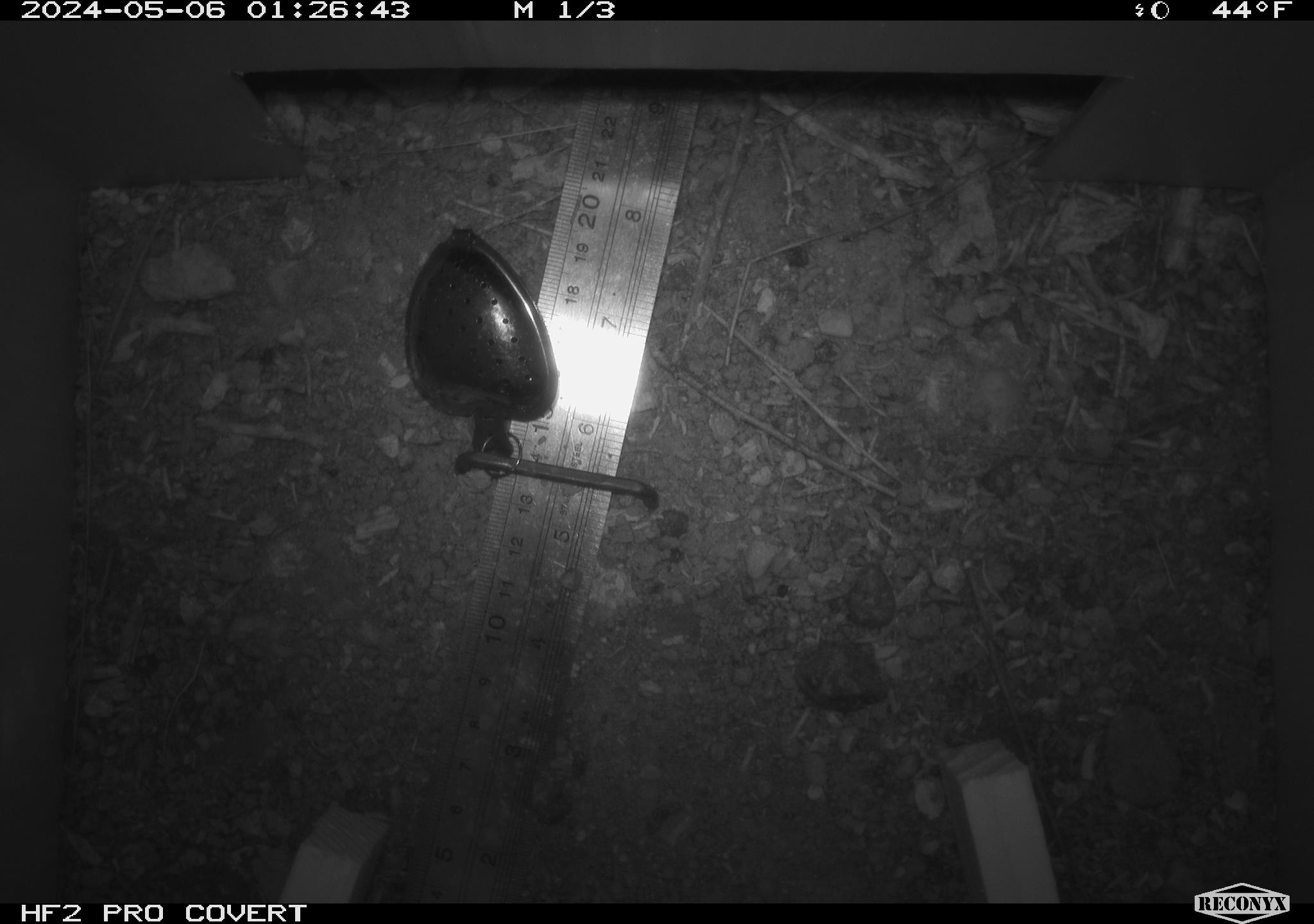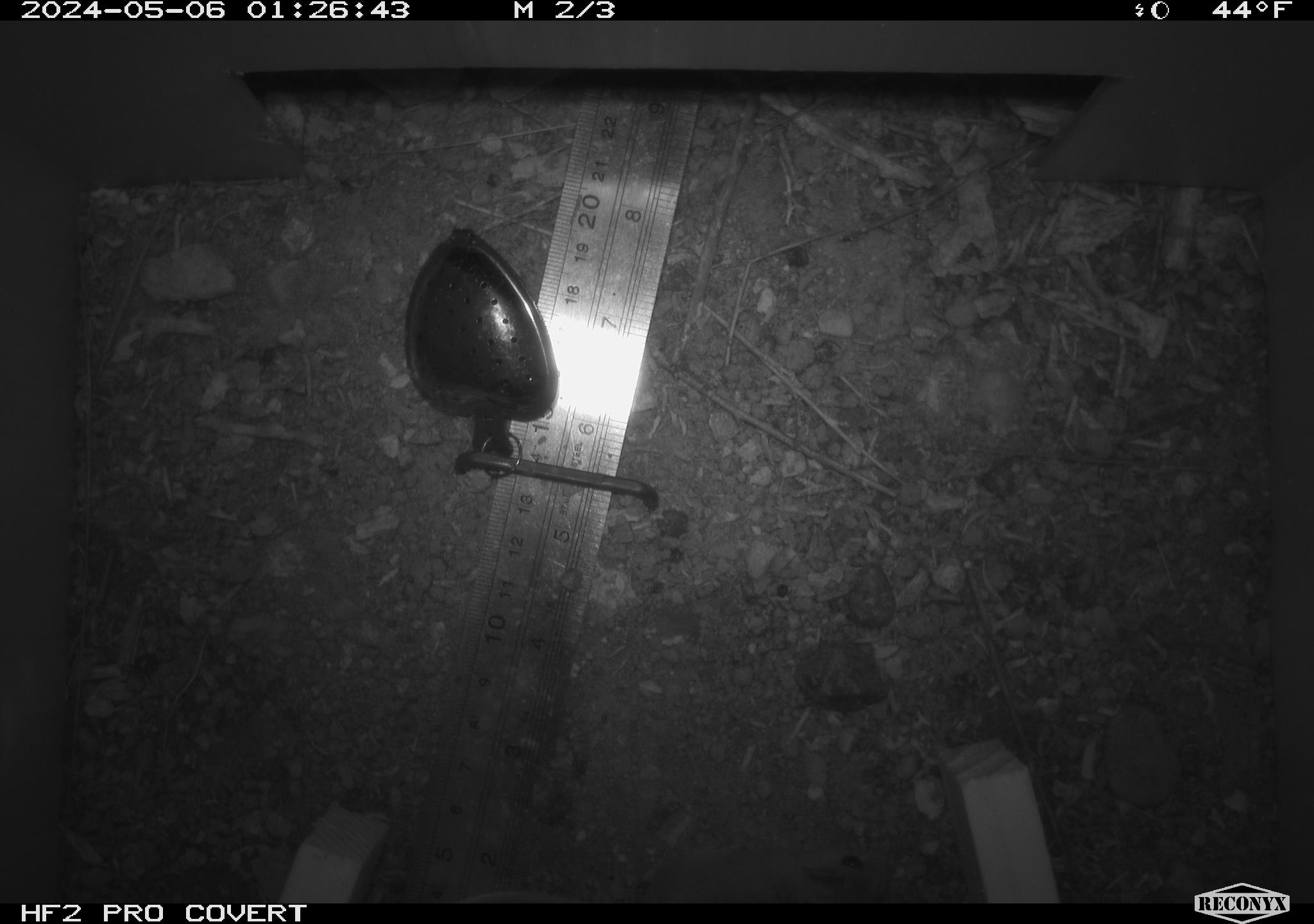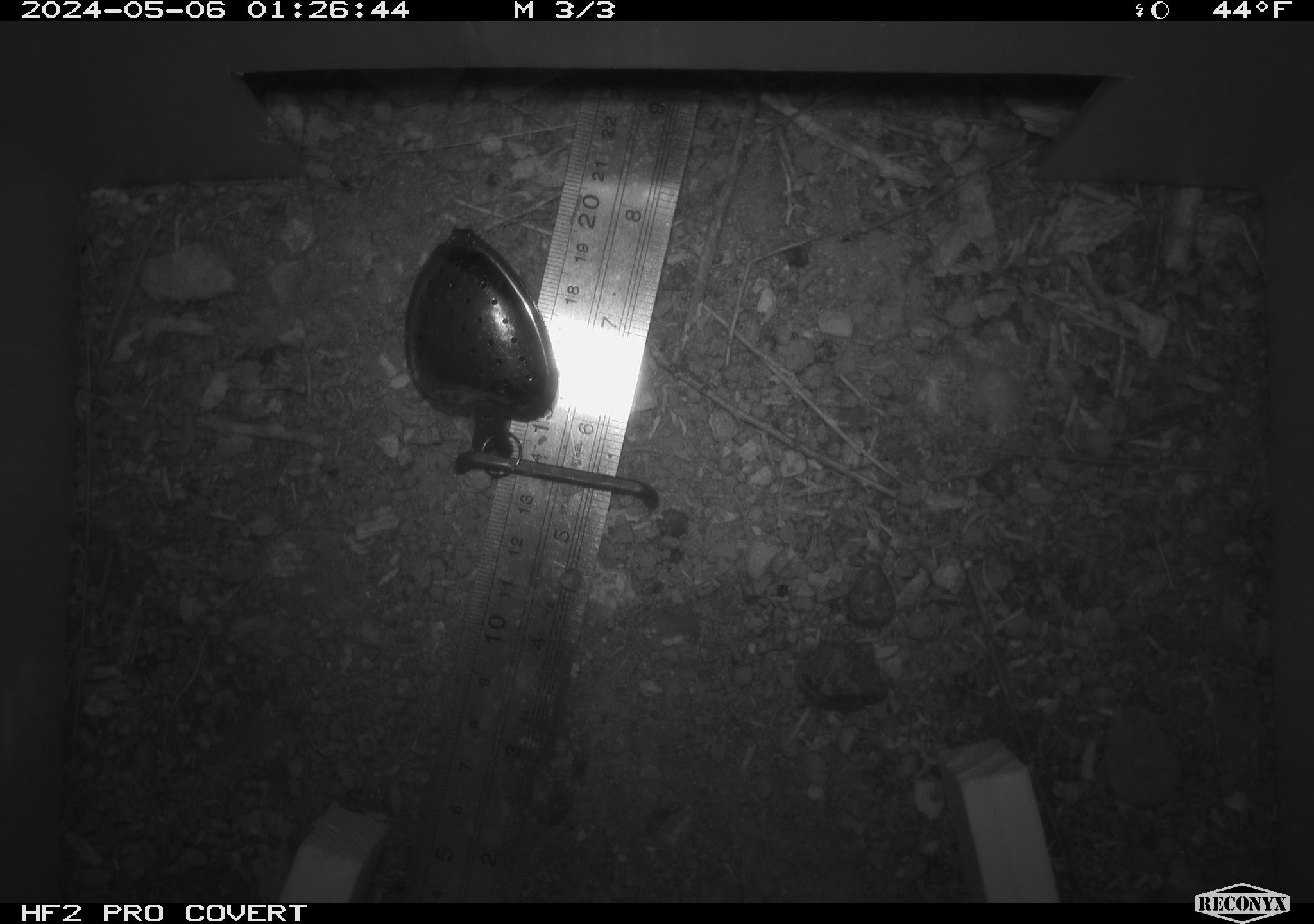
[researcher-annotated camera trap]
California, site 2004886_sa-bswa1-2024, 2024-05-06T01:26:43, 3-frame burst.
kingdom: Animalia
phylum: Chordata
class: Mammalia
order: Rodentia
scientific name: Rodentia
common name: mouse species